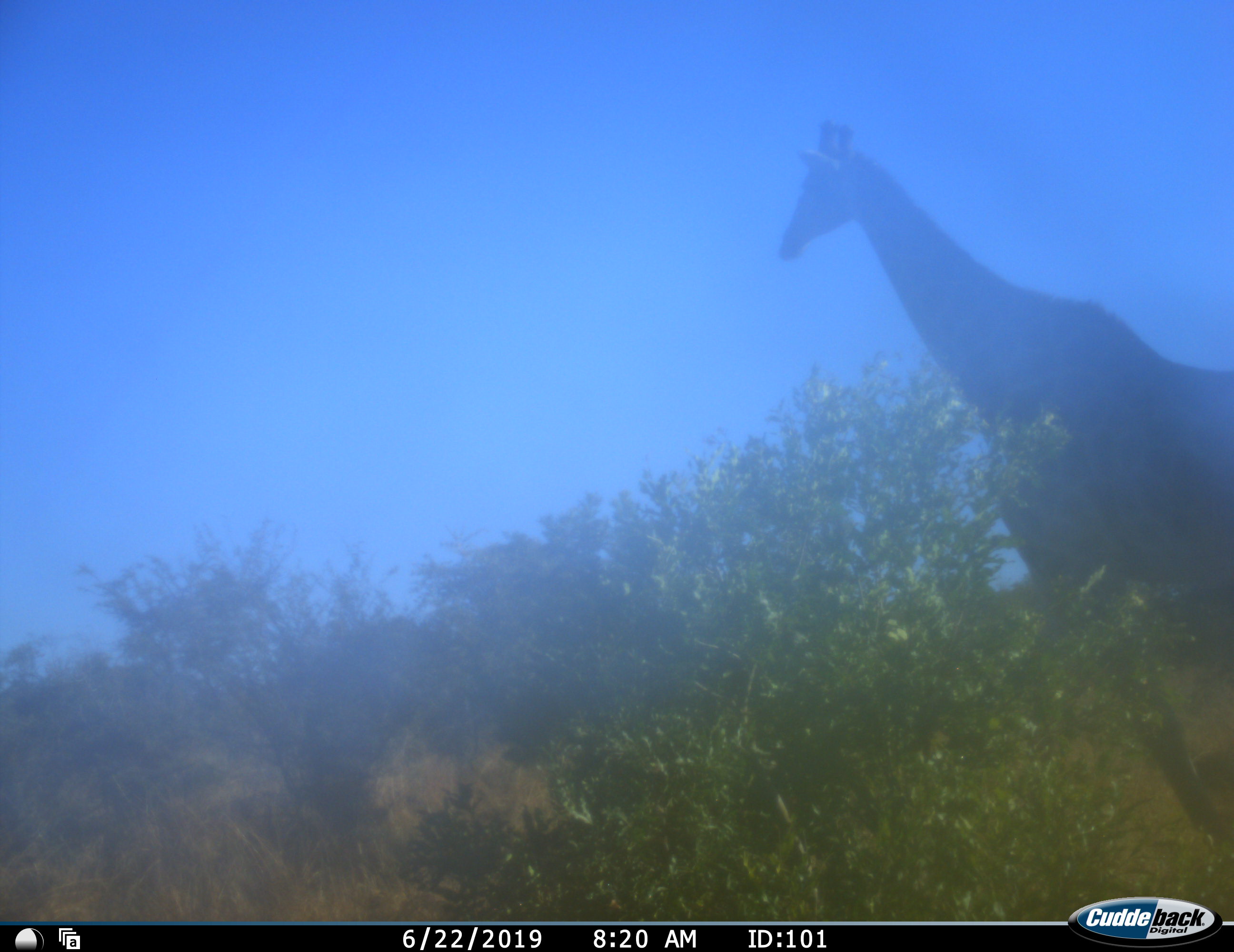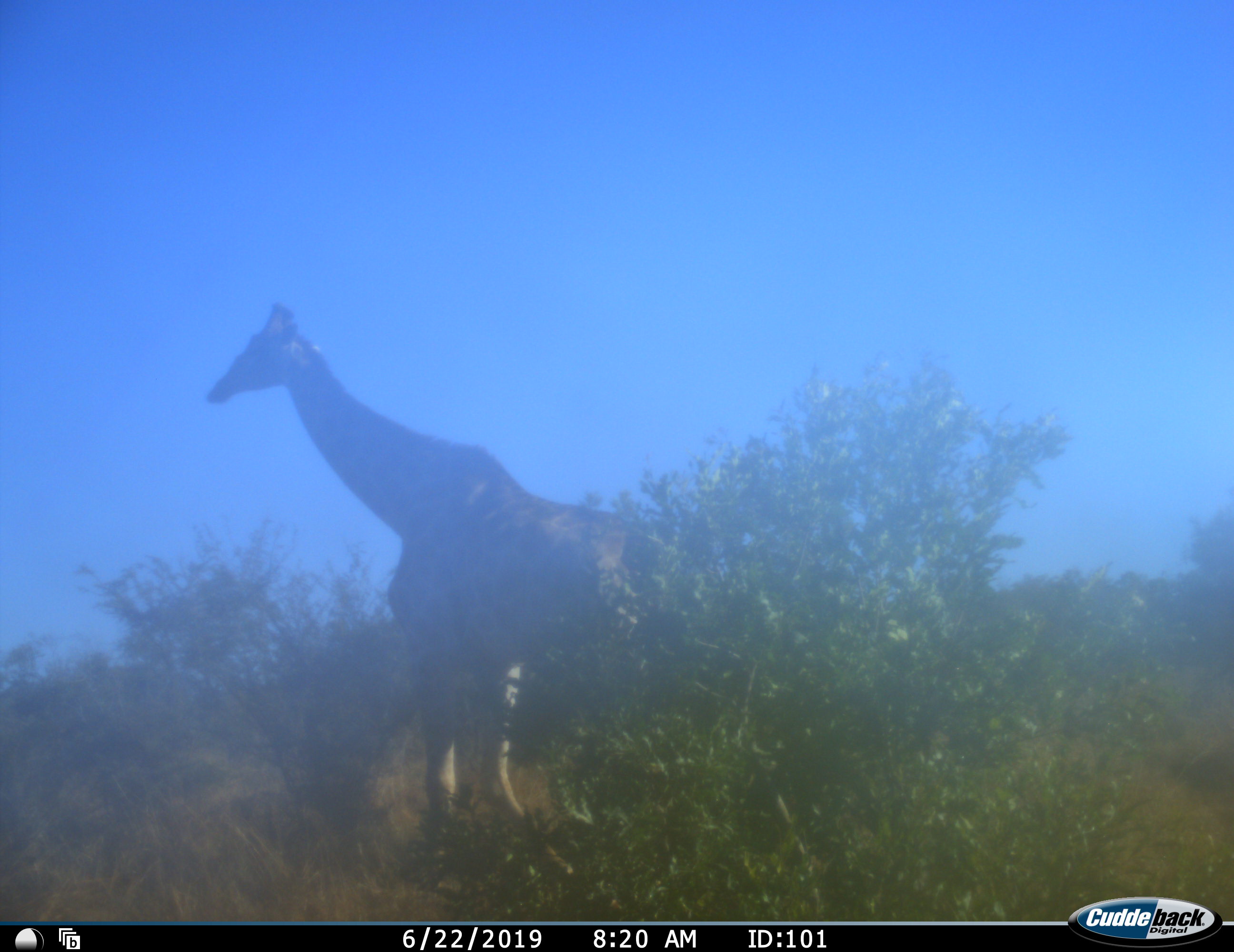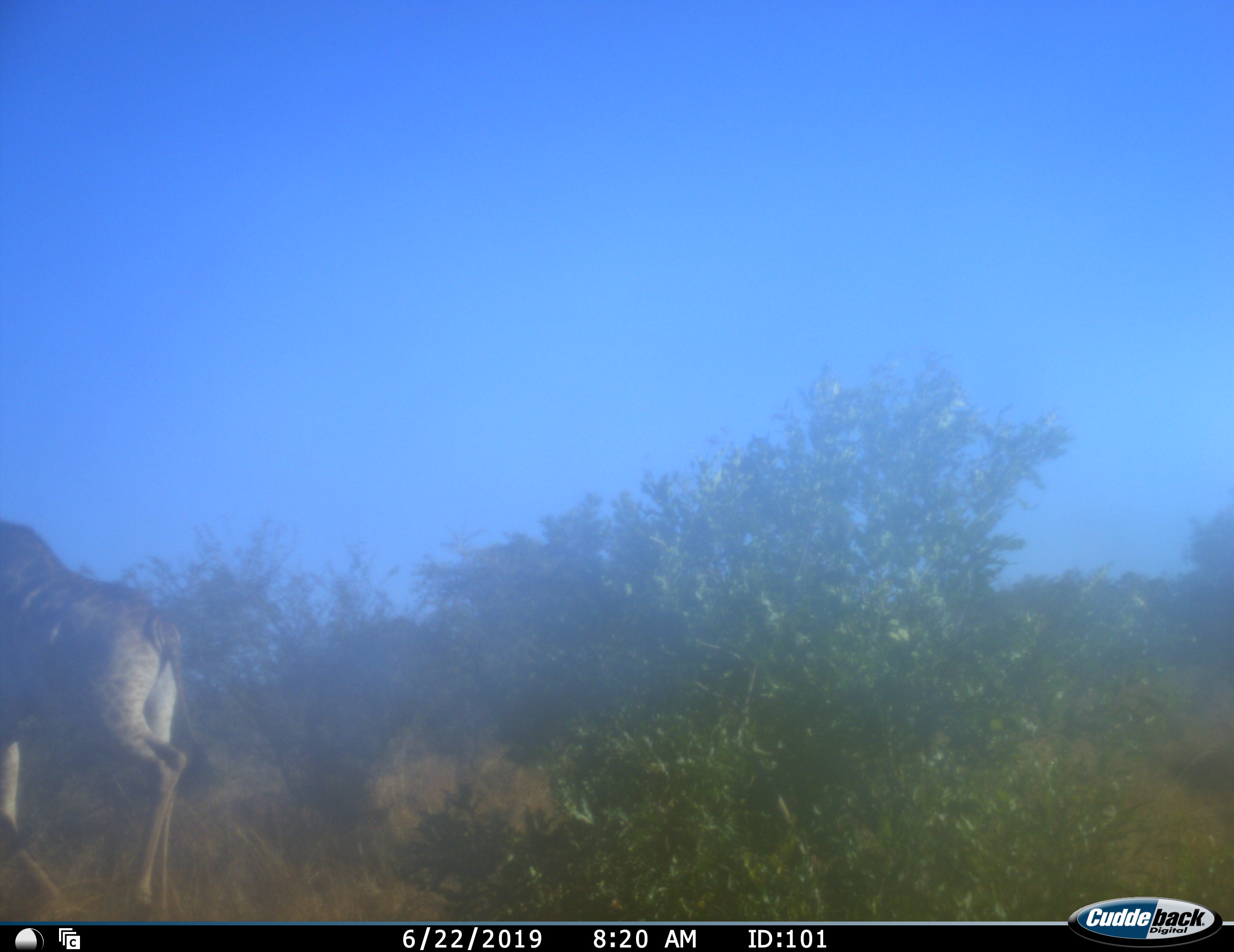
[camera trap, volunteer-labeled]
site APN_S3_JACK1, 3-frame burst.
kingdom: Animalia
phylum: Chordata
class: Mammalia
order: Artiodactyla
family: Giraffidae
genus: Giraffa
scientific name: Giraffa camelopardalis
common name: giraffe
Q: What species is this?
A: Giraffe (Giraffa camelopardalis).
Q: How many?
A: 1.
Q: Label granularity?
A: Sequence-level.